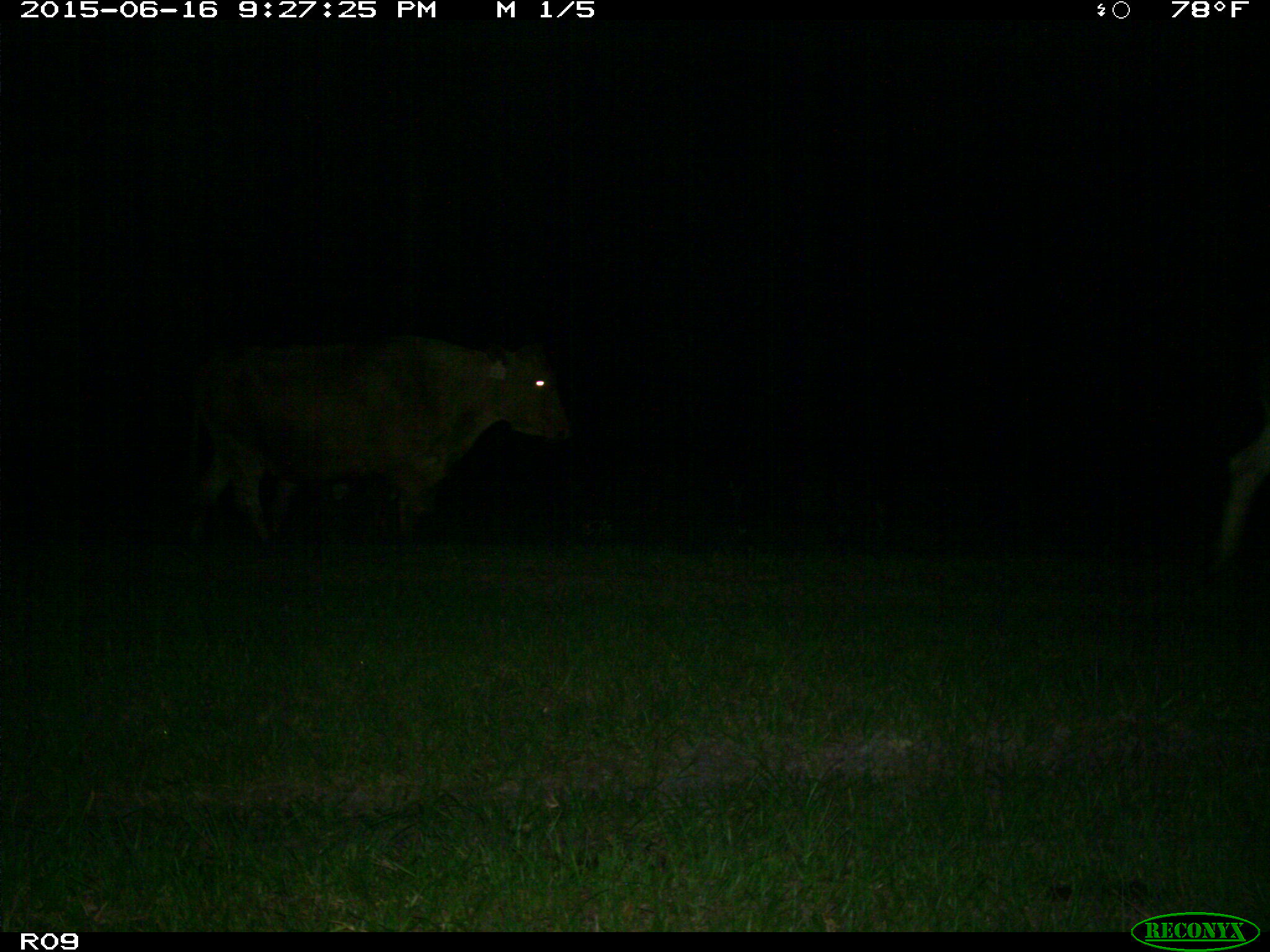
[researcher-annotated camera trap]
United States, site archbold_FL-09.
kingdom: Animalia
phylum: Chordata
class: Mammalia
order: Artiodactyla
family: Bovidae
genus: Bos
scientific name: Bos taurus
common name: domestic cow